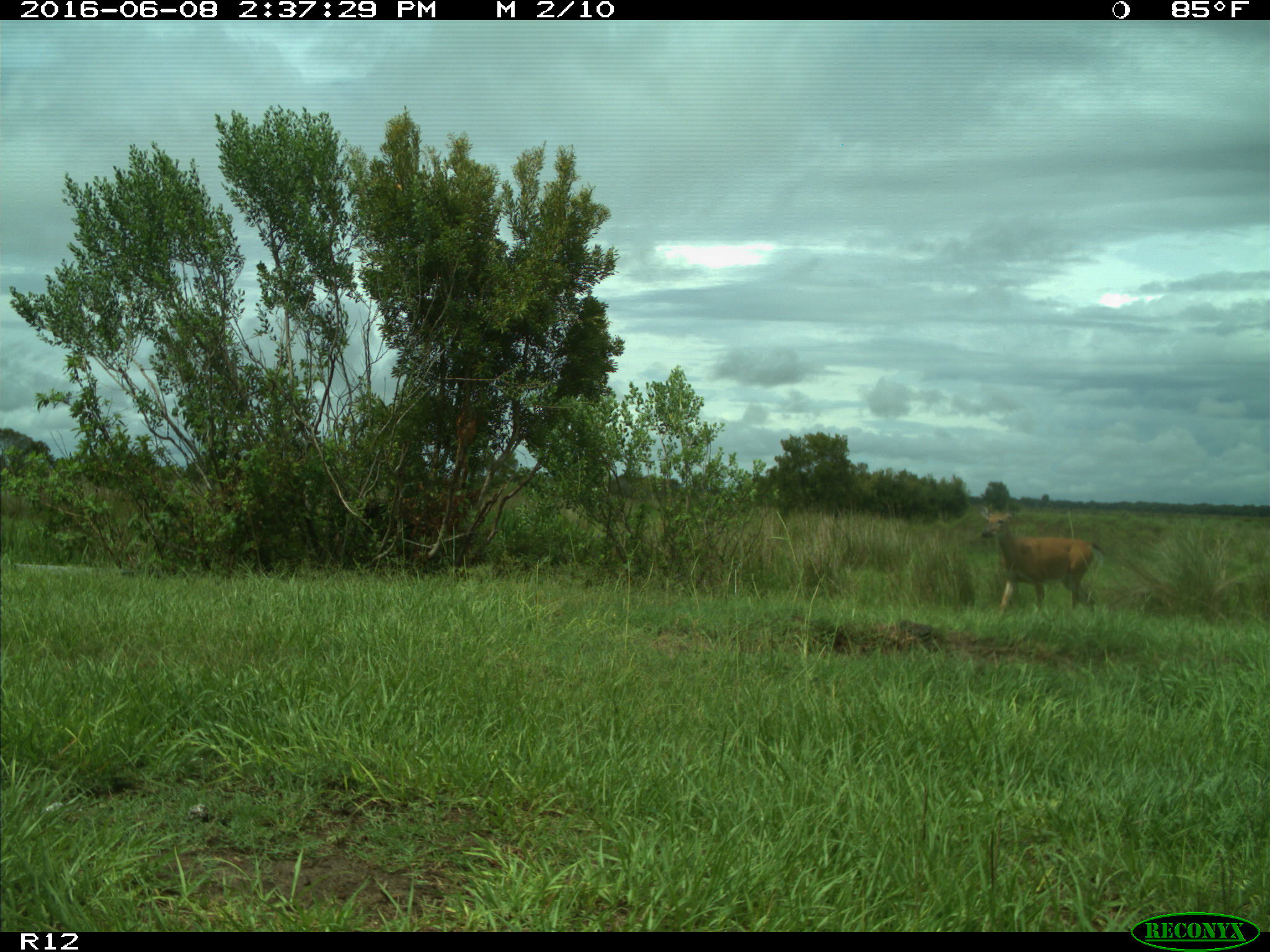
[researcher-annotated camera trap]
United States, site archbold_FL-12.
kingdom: Animalia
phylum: Chordata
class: Mammalia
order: Artiodactyla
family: Cervidae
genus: Odocoileus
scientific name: Odocoileus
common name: deer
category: unidentified deer